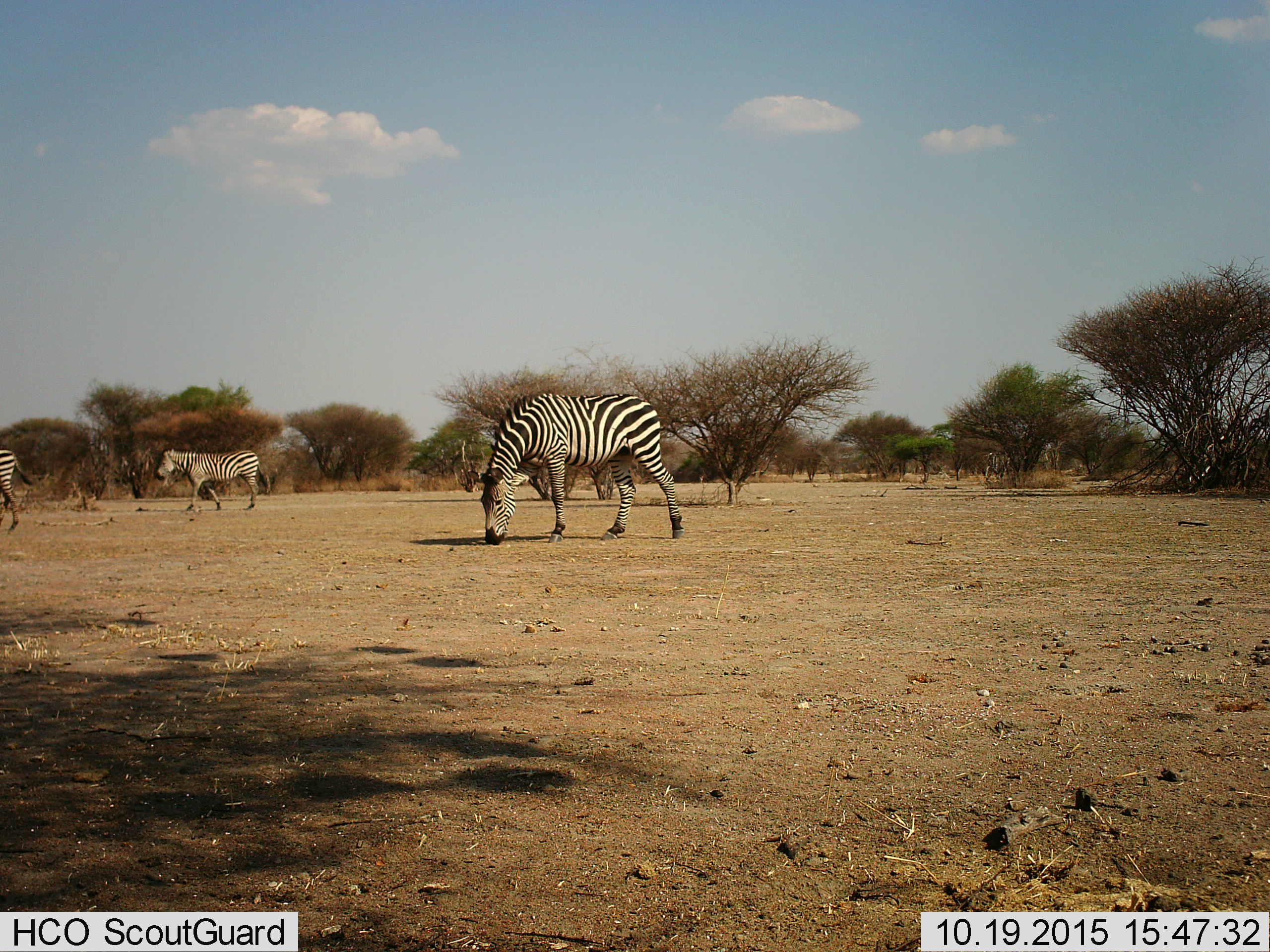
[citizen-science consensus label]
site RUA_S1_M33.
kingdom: Animalia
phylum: Chordata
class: Mammalia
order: Perissodactyla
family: Equidae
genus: Equus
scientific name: Equus quagga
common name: plains zebra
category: zebraplains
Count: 3.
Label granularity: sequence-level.